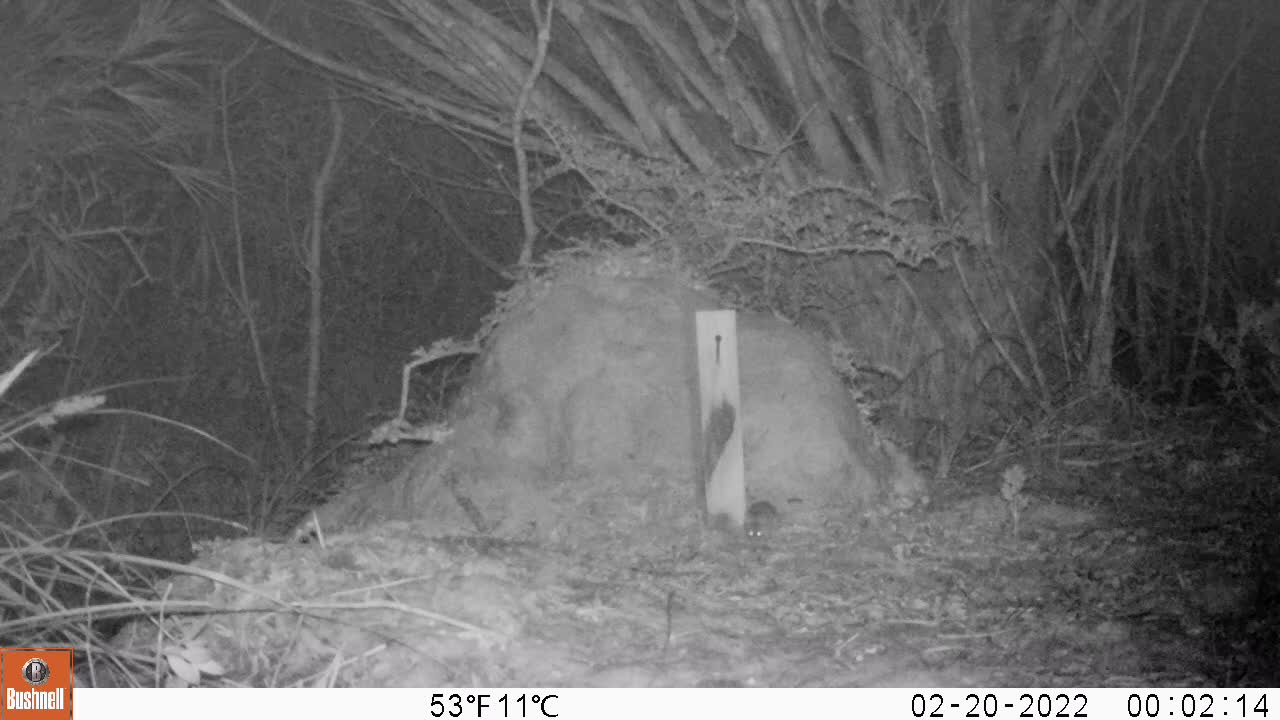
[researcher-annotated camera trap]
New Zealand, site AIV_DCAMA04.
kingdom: Animalia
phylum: Chordata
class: Mammalia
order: Rodentia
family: Muridae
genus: Mus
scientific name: Mus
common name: mouse